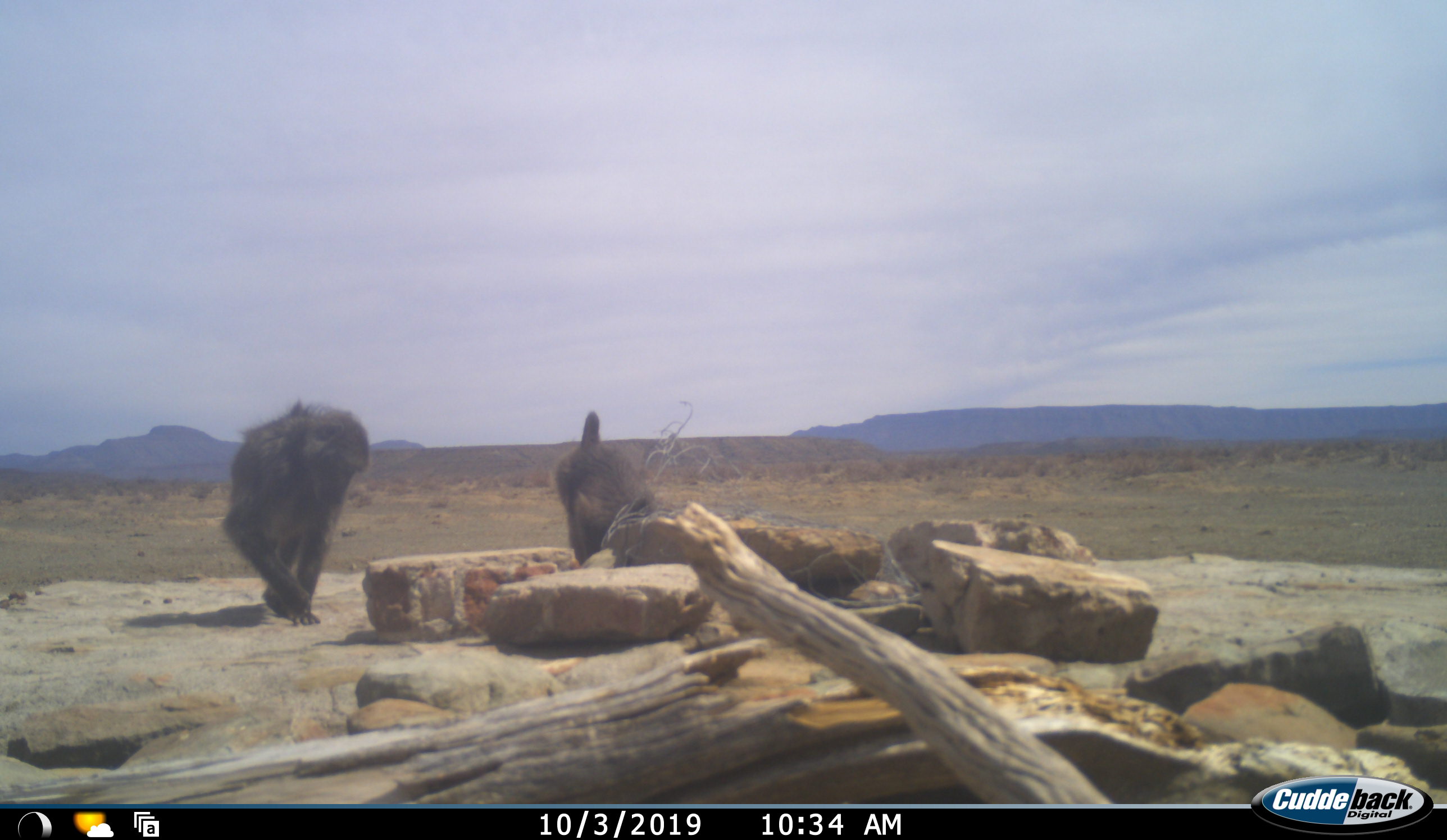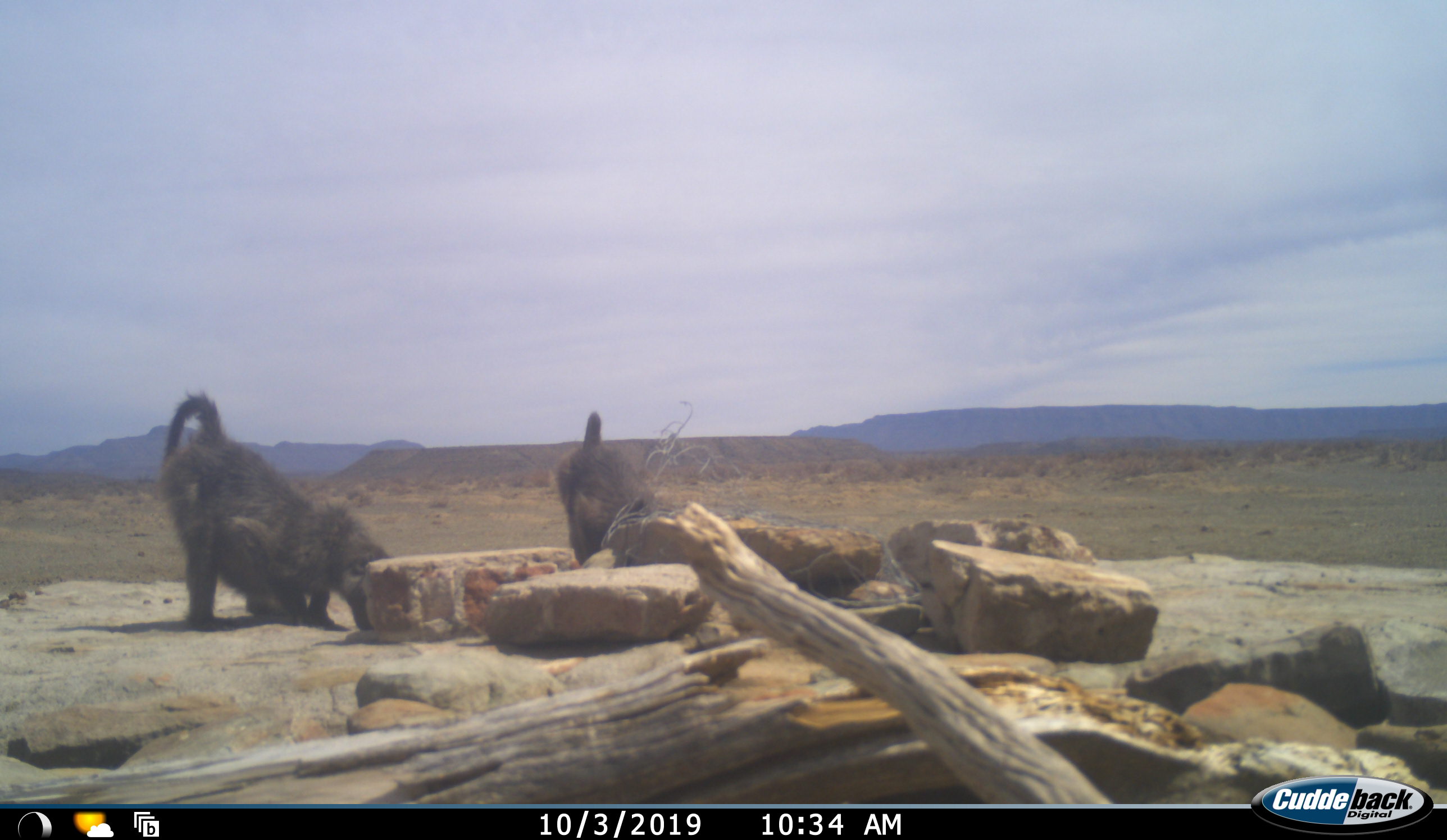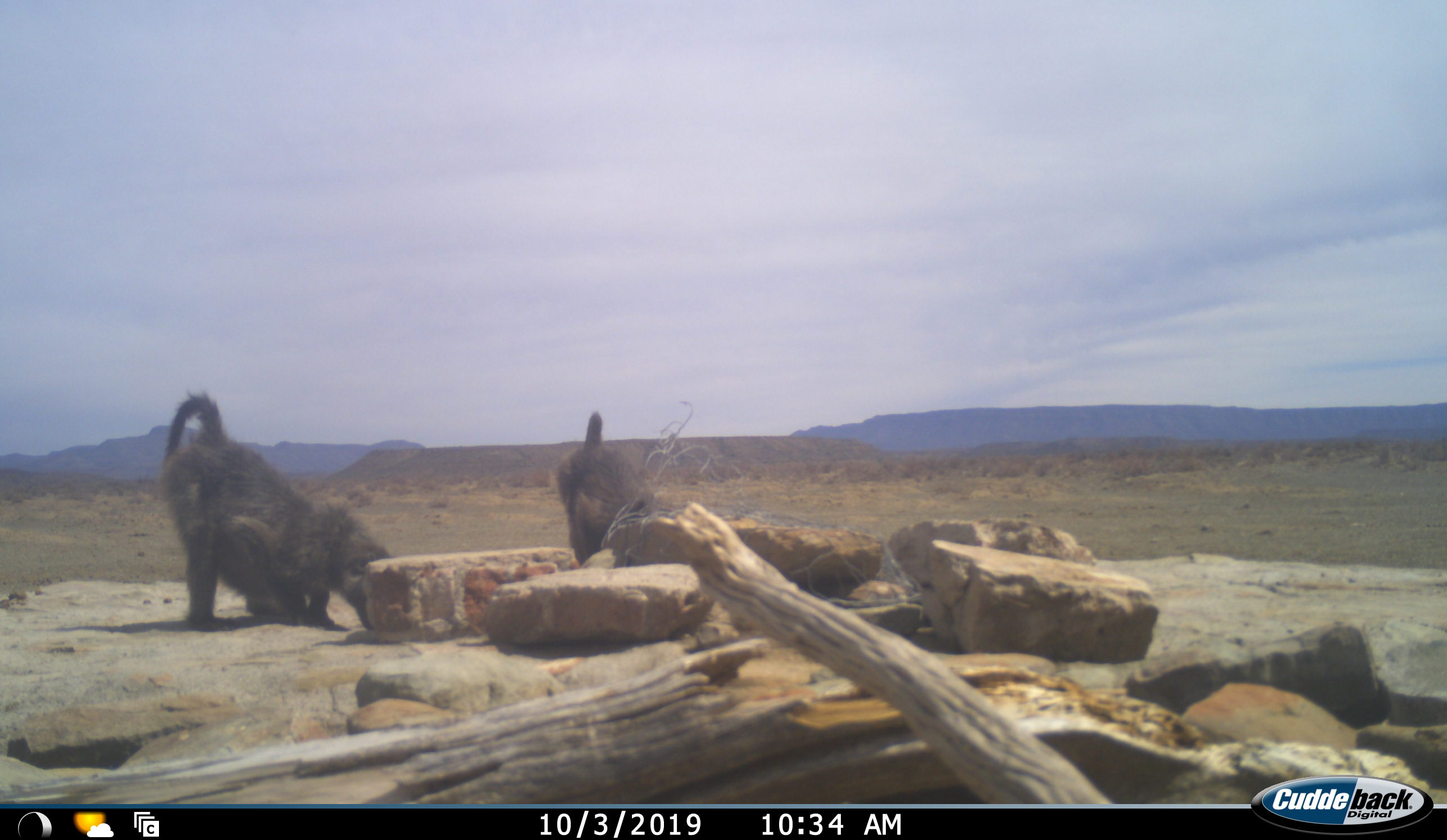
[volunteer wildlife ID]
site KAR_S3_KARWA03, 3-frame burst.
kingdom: Animalia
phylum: Chordata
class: Mammalia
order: Primates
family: Cercopithecidae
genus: Papio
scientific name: Papio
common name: baboon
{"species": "baboon (Papio)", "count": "2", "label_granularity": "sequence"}